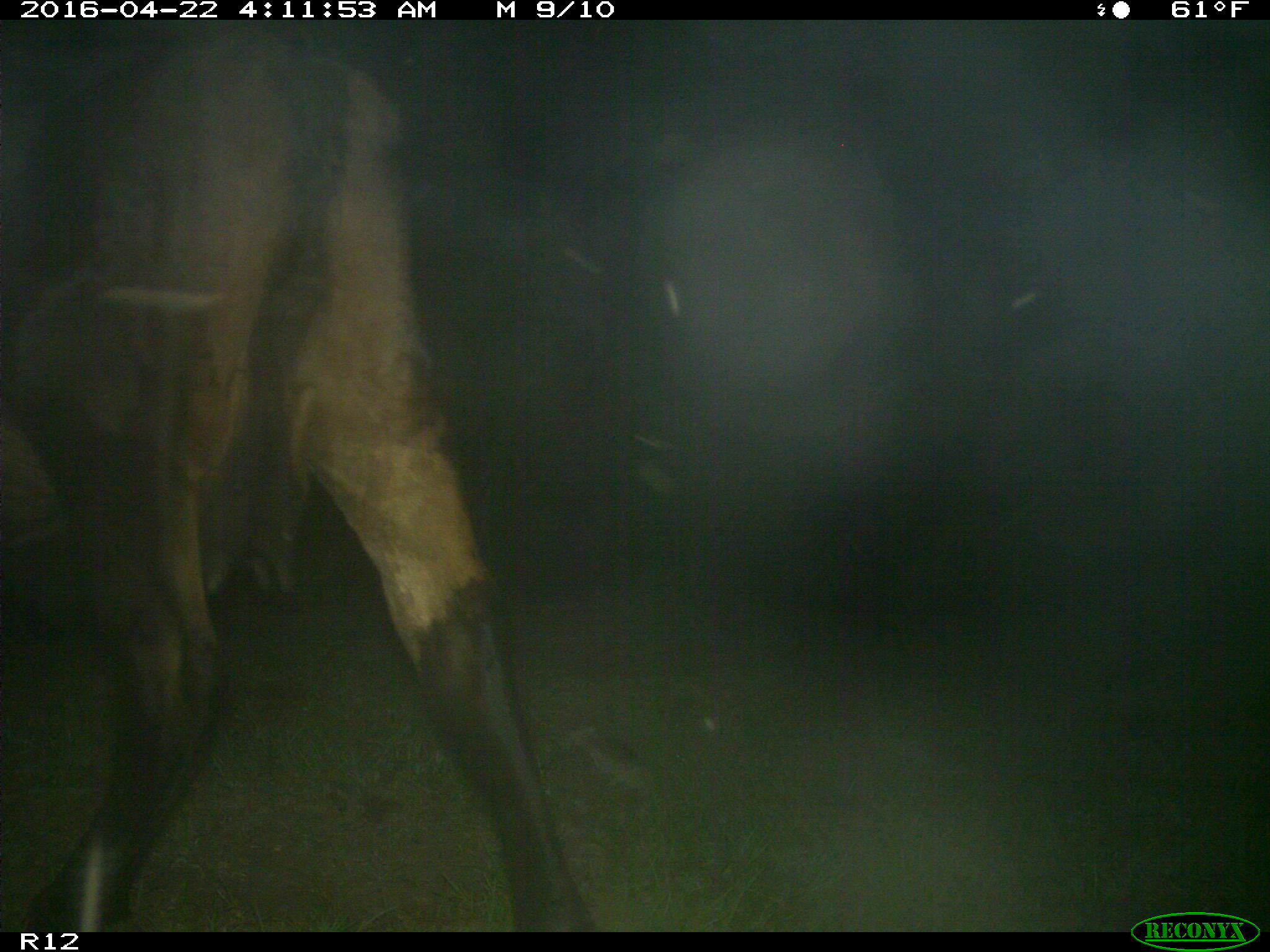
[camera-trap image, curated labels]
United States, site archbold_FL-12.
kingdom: Animalia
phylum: Chordata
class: Mammalia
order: Artiodactyla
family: Bovidae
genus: Bos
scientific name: Bos taurus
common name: domestic cow